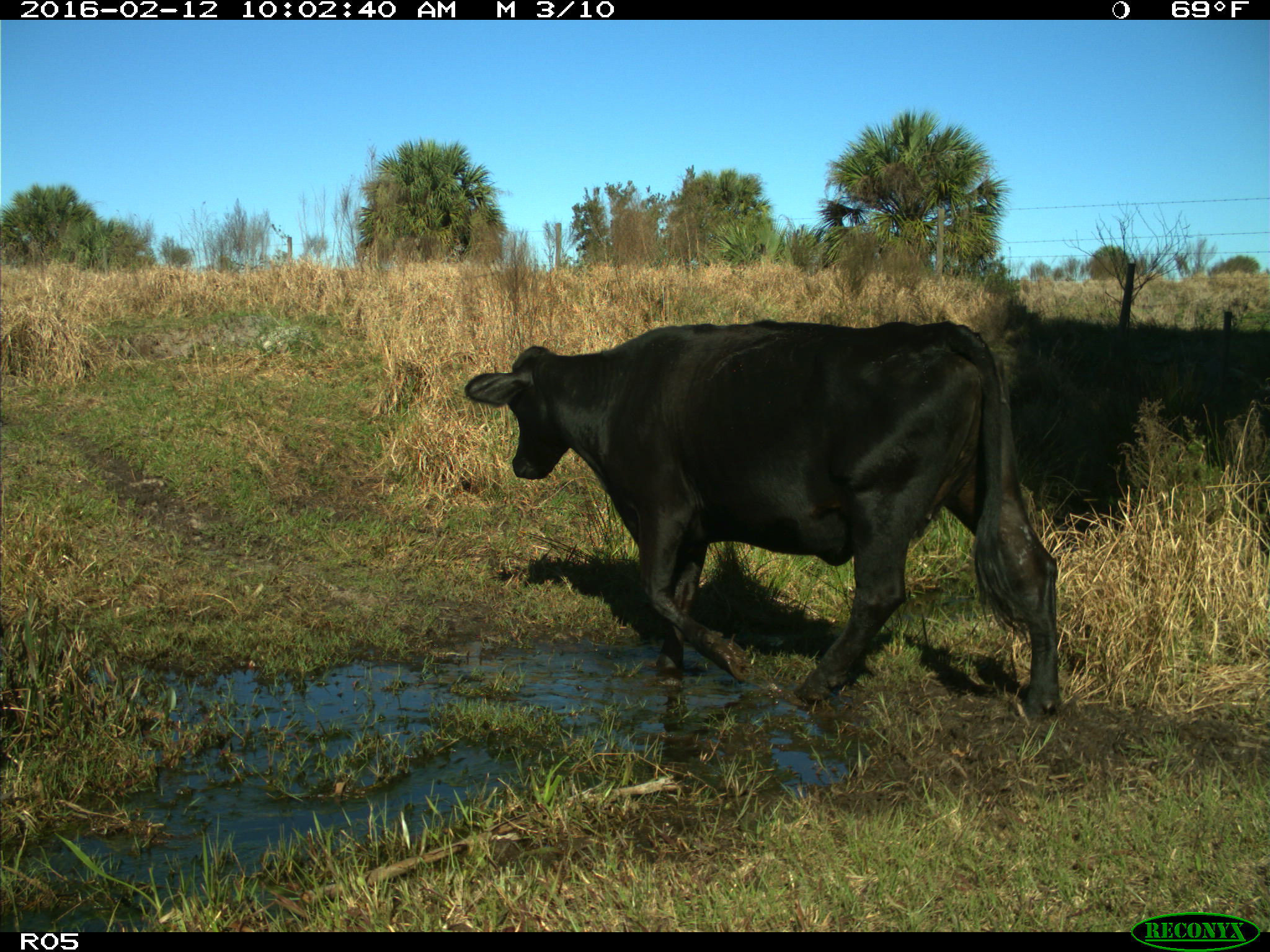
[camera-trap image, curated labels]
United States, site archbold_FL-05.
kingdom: Animalia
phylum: Chordata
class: Mammalia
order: Artiodactyla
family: Bovidae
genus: Bos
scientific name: Bos taurus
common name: domestic cow